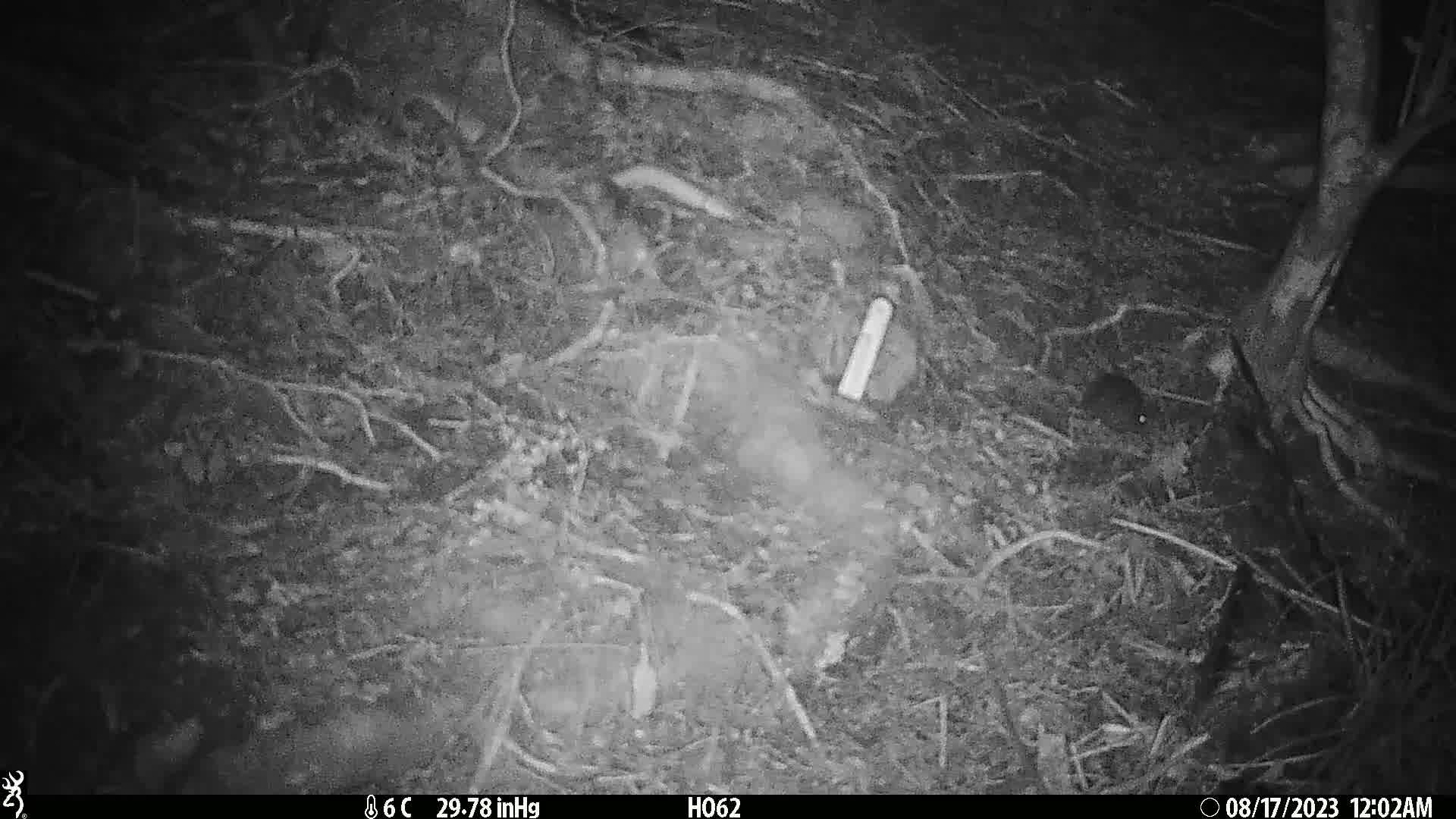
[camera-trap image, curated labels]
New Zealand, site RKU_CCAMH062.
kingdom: Animalia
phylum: Chordata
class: Mammalia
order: Rodentia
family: Muridae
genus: Rattus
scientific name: Rattus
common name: rat